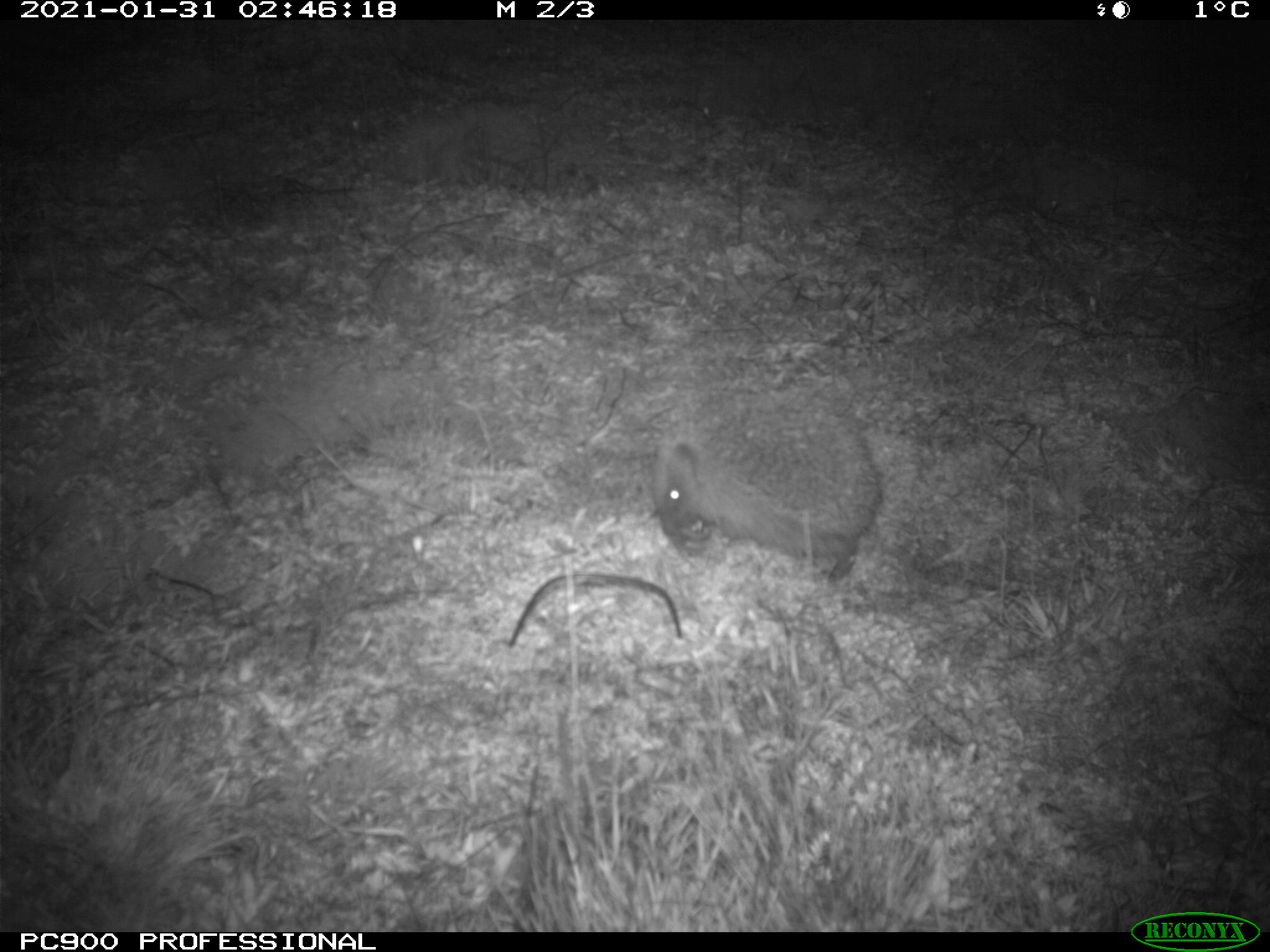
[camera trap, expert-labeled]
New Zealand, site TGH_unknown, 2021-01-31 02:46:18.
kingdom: Animalia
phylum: Chordata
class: Mammalia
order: Eulipotyphla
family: Erinaceidae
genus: Erinaceus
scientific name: Erinaceus europaeus europaeus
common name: european hedgehog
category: hedgehog